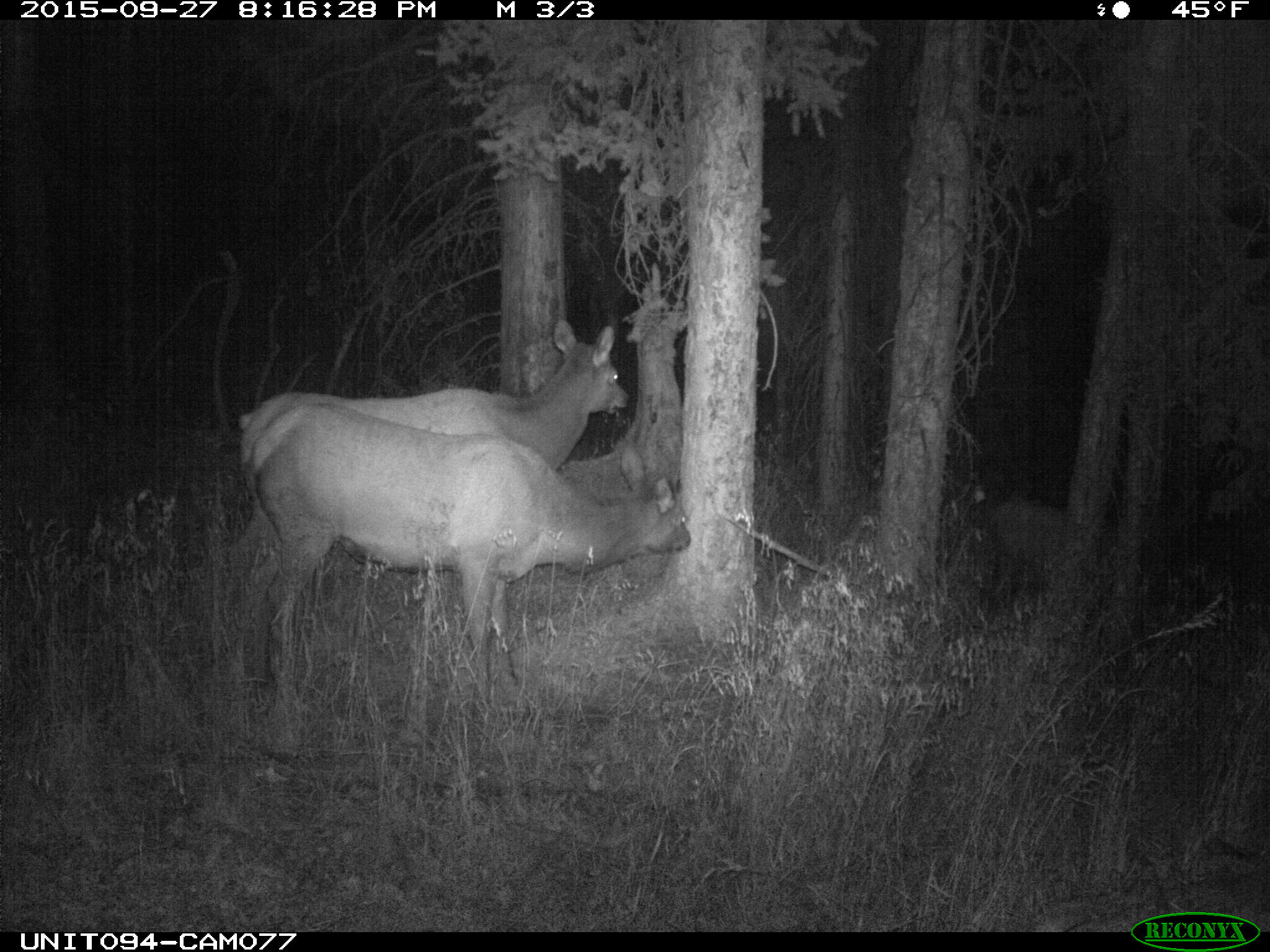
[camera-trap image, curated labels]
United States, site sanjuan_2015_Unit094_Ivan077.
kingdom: Animalia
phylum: Chordata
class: Mammalia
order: Artiodactyla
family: Cervidae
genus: Cervus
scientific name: Cervus elaphus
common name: red deer